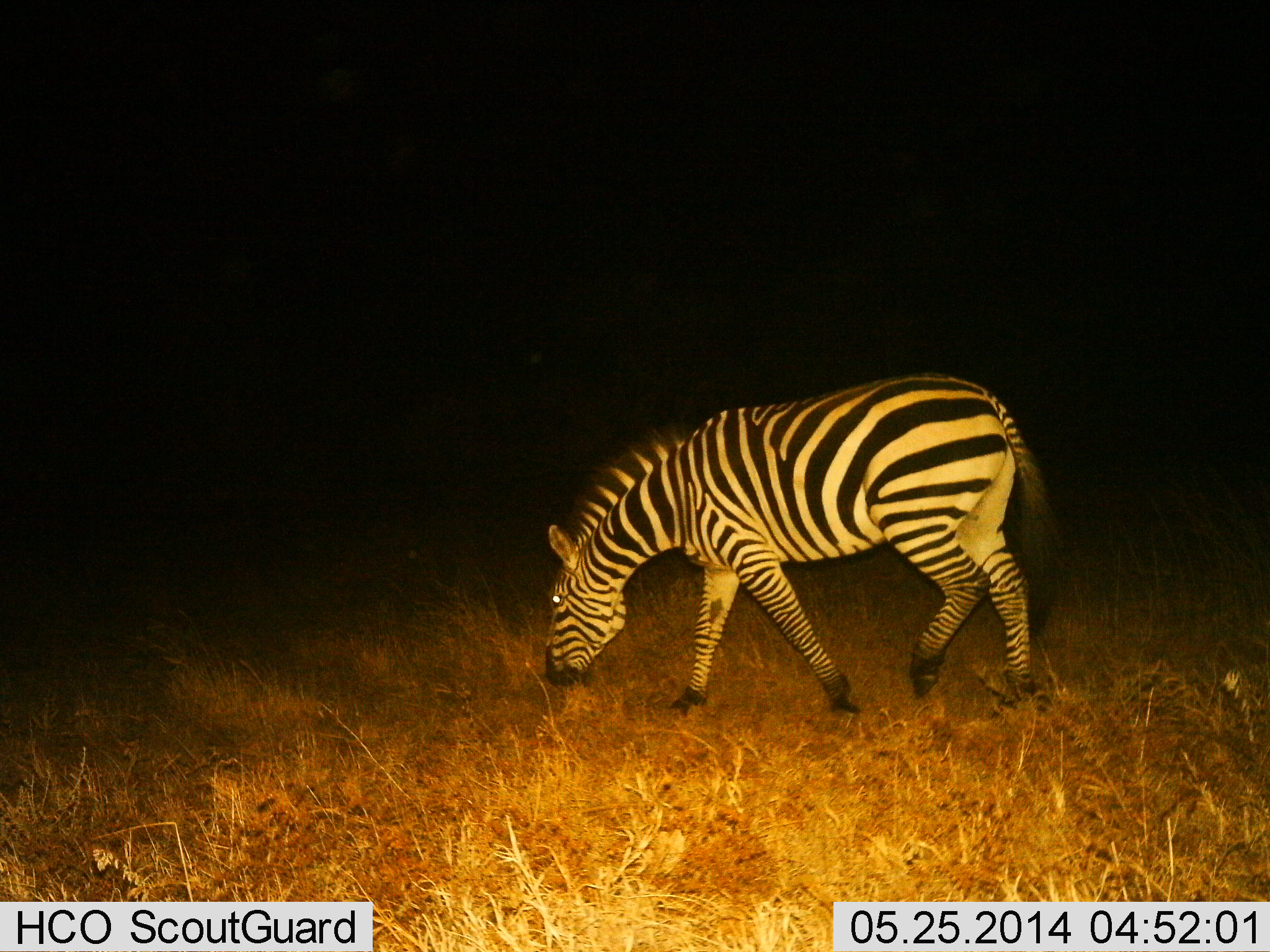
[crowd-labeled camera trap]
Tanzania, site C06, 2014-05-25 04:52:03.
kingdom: Animalia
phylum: Chordata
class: Mammalia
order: Perissodactyla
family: Equidae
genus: Equus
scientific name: Equus quagga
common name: plains zebra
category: zebra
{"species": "zebra (plains zebra) (Equus quagga)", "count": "1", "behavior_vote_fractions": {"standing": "10%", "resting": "0%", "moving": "20%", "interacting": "0%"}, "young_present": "0%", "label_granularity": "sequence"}